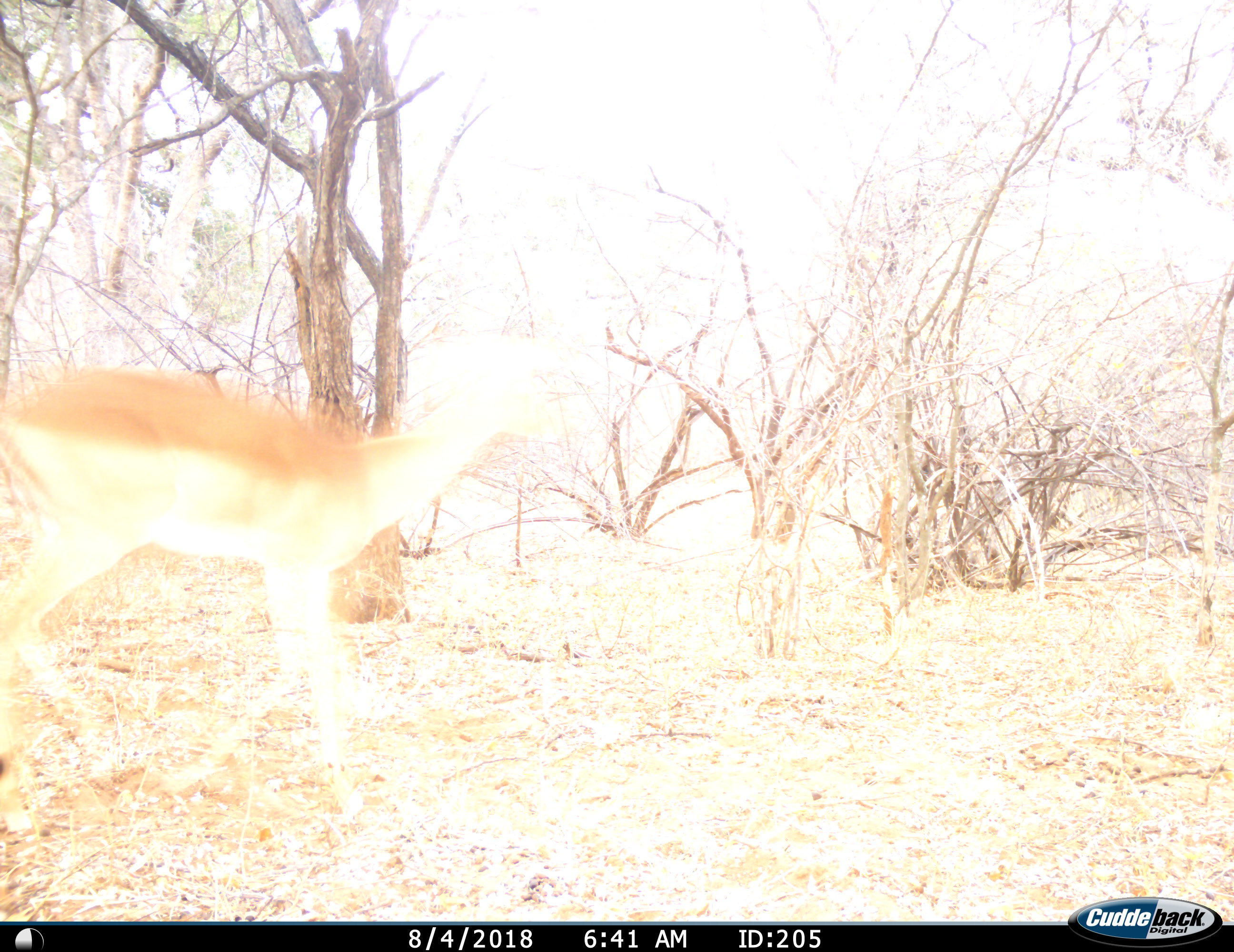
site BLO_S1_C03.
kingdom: Animalia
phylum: Chordata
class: Mammalia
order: Artiodactyla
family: Bovidae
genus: Aepyceros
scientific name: Aepyceros melampus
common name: impala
Impala (Aepyceros melampus), count 1. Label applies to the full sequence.